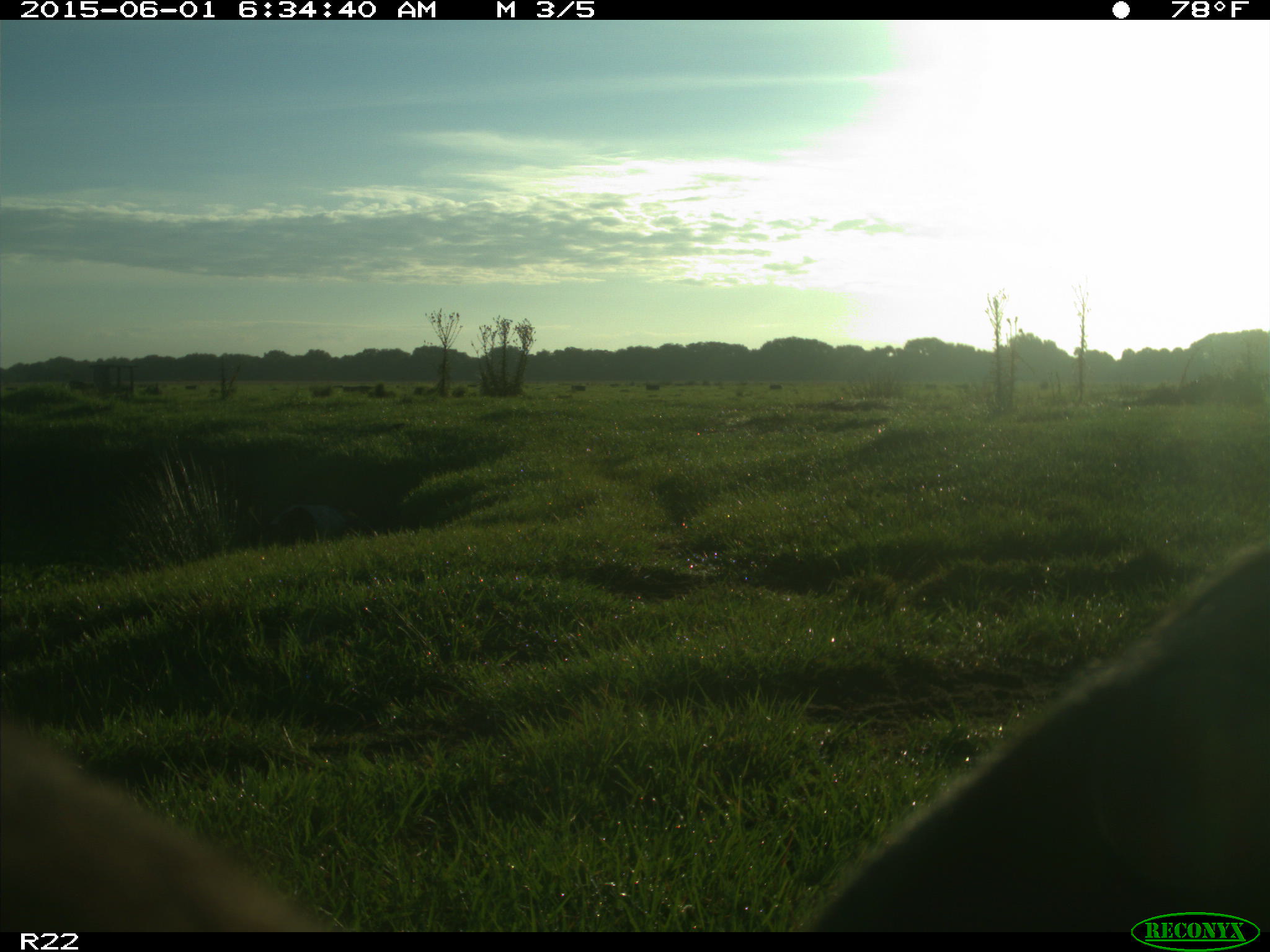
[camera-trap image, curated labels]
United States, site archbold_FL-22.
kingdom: Animalia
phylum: Chordata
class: Mammalia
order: Artiodactyla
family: Suidae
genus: Sus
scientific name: Sus scrofa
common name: wild boar